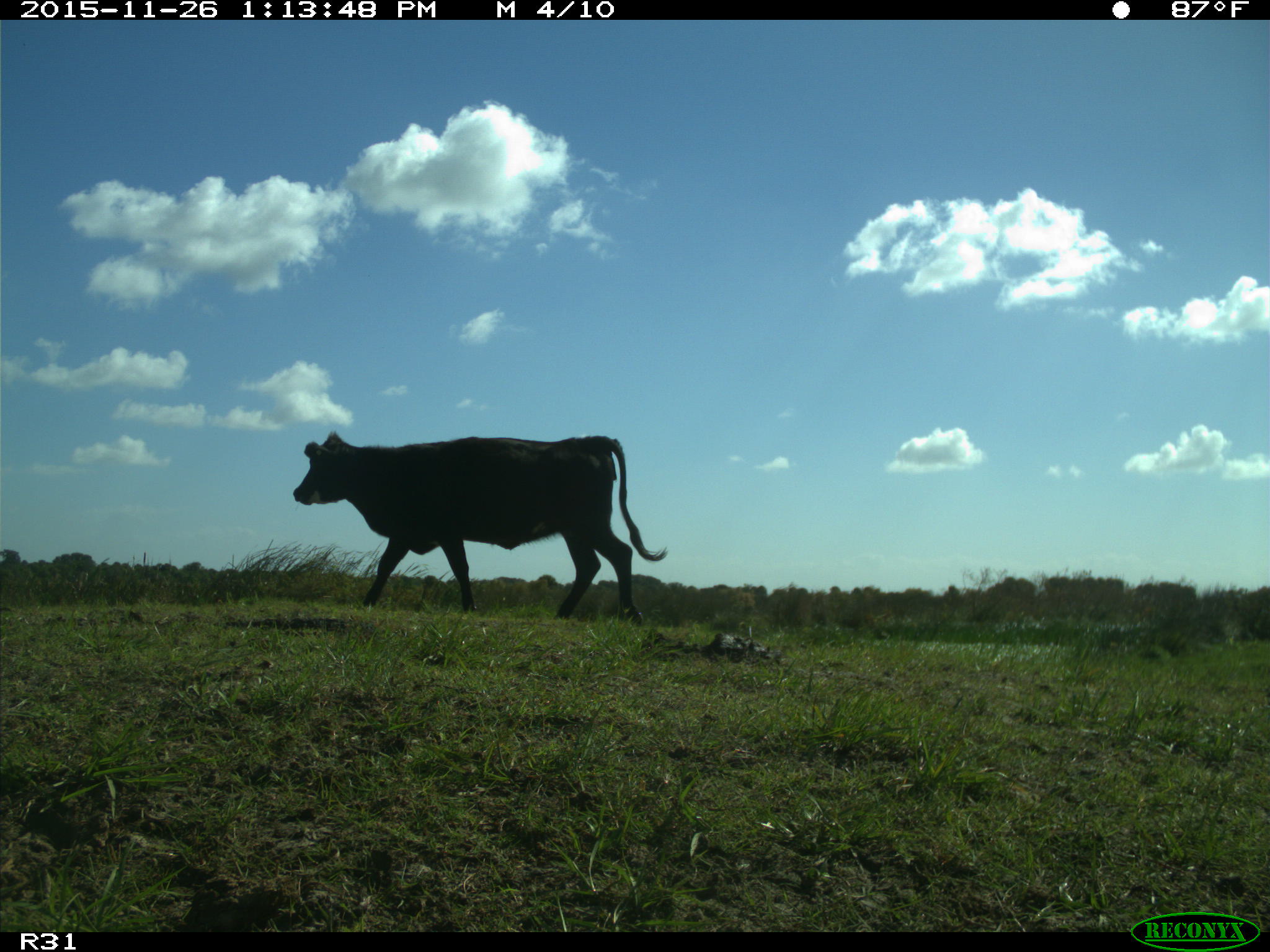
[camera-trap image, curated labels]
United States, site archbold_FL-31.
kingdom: Animalia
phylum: Chordata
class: Mammalia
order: Artiodactyla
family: Bovidae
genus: Bos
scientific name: Bos taurus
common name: domestic cow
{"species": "Bos taurus (domestic cow)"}